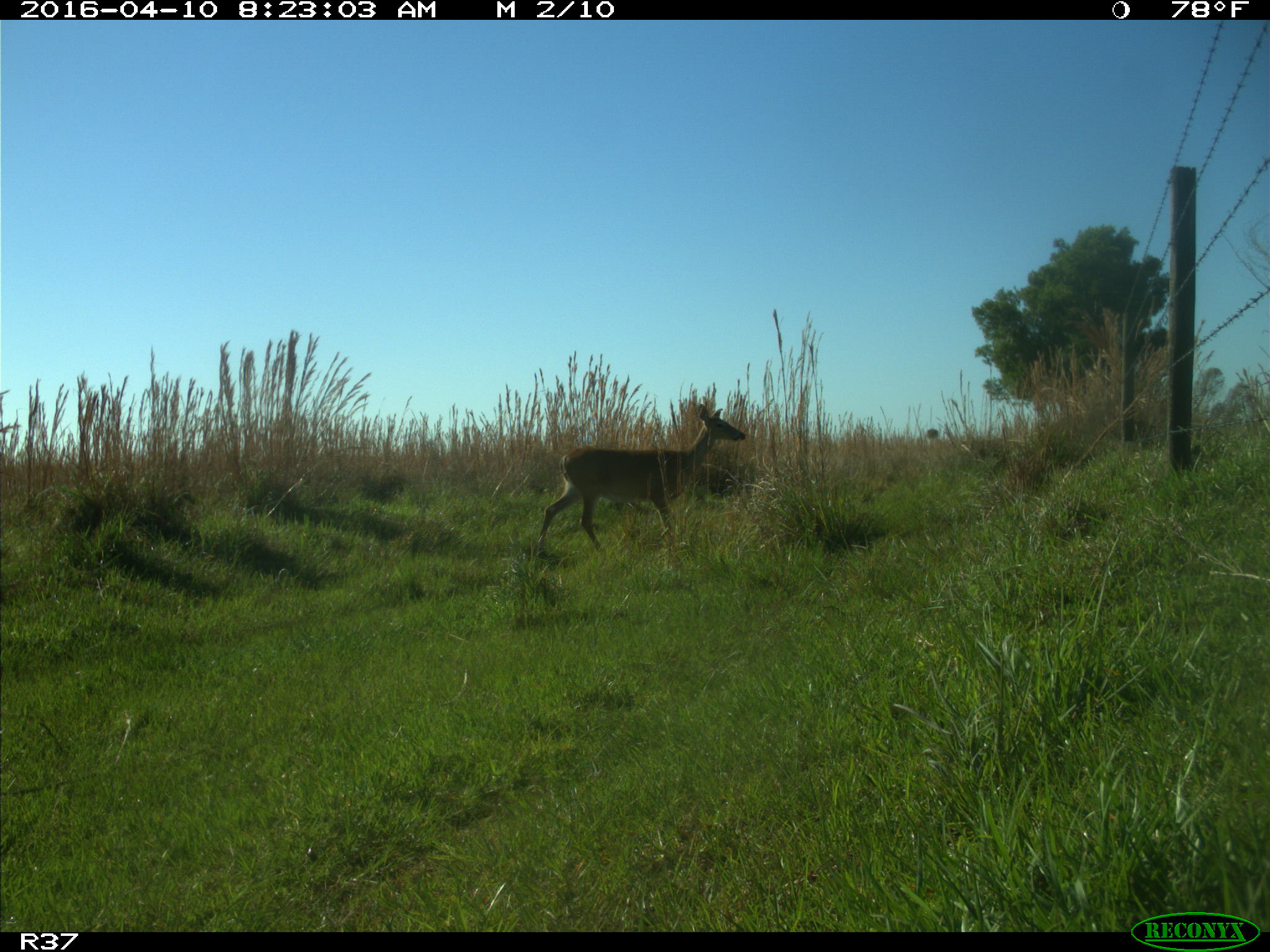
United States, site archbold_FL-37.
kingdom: Animalia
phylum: Chordata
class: Mammalia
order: Artiodactyla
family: Cervidae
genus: Odocoileus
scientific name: Odocoileus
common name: deer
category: unidentified deer